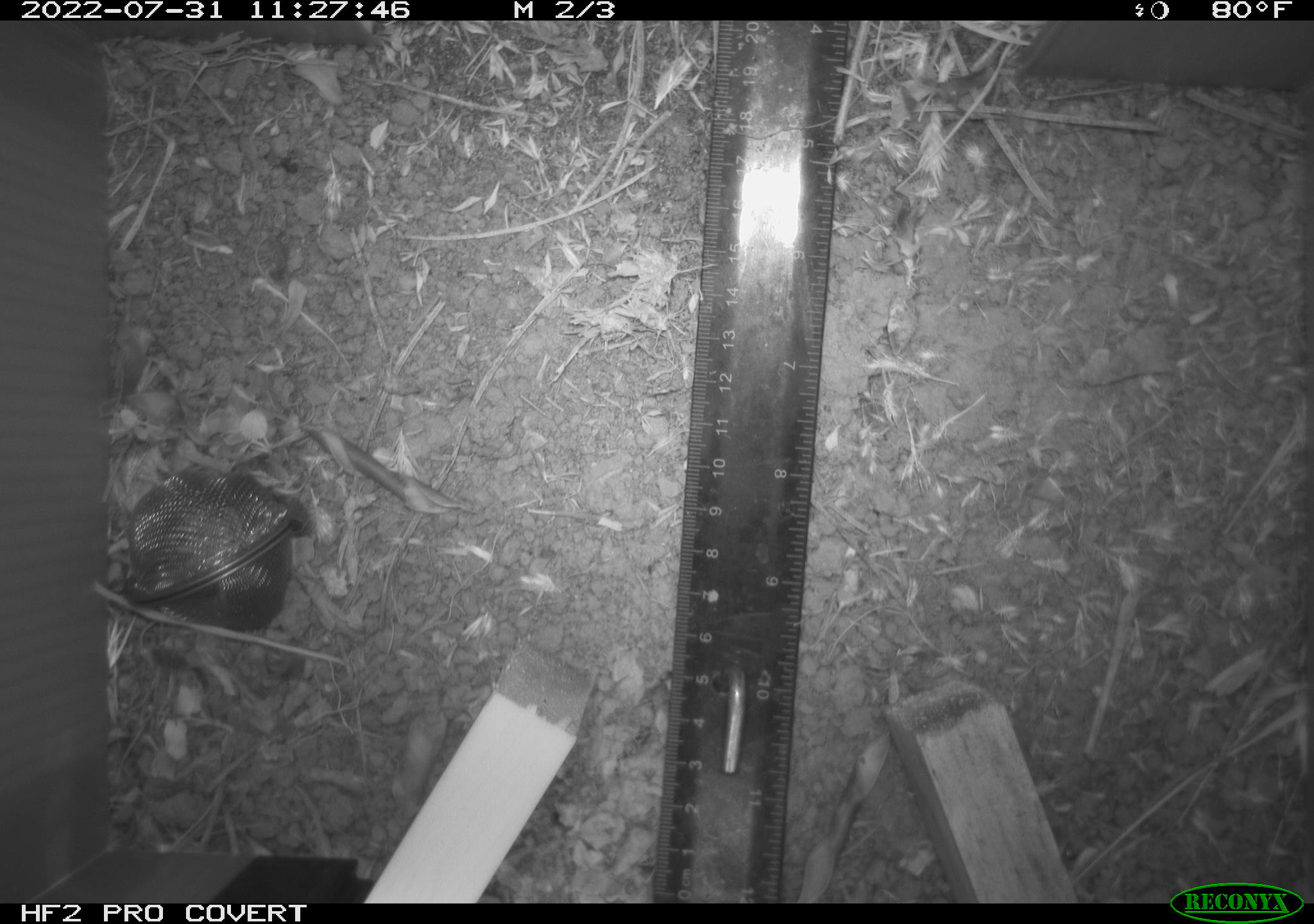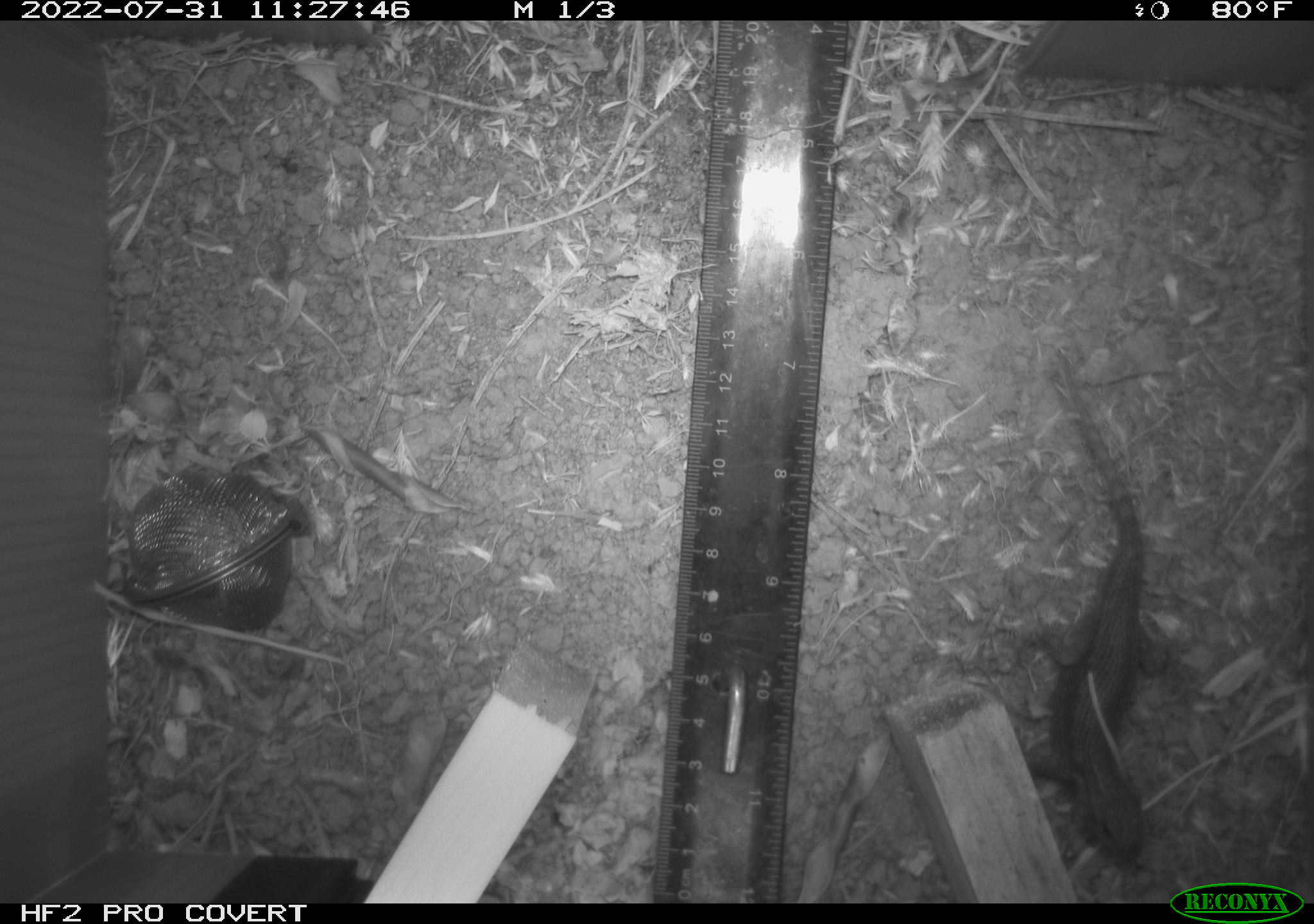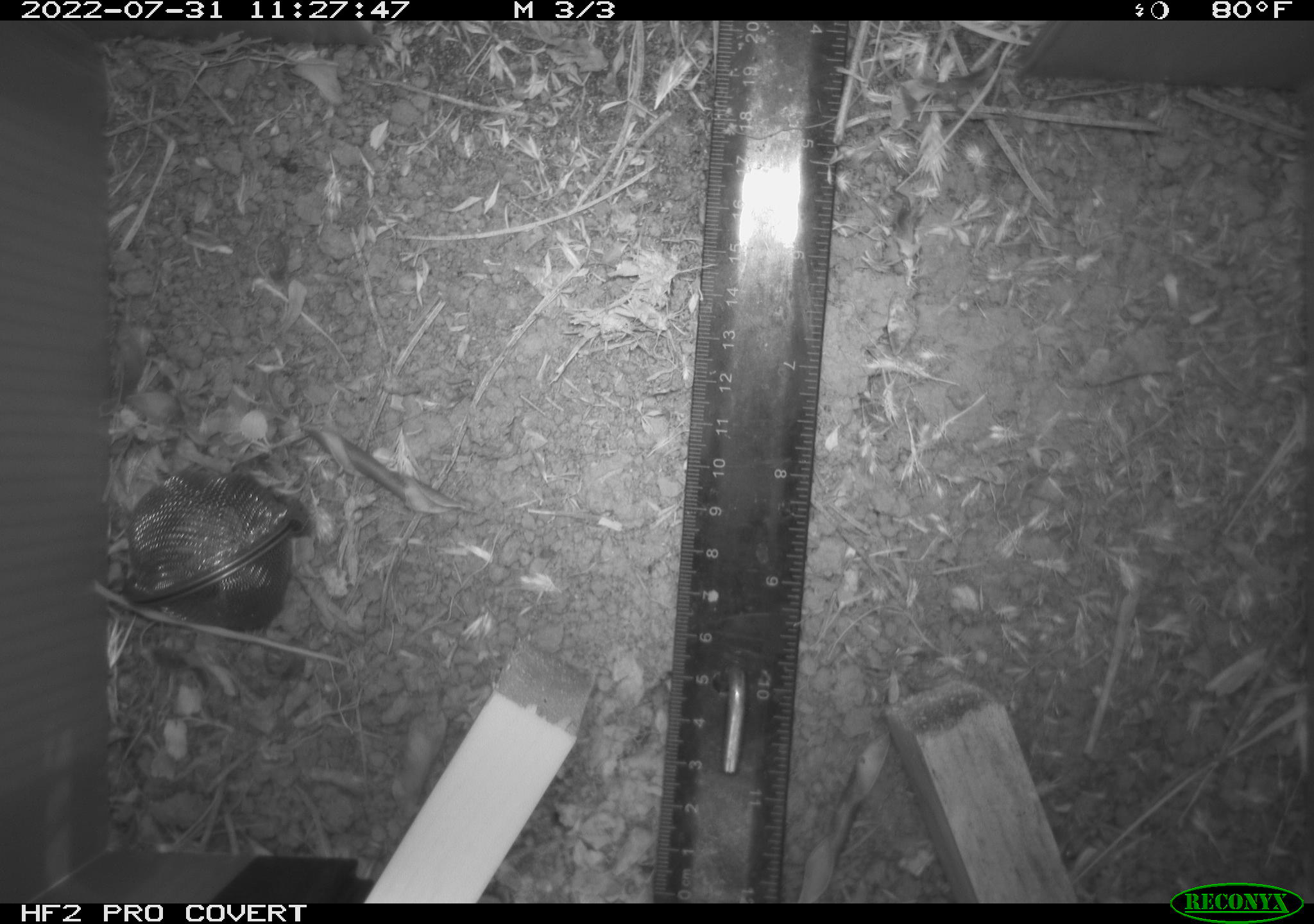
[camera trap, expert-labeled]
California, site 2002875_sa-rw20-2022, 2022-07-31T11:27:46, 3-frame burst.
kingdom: Animalia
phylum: Chordata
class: Reptilia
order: Squamata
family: Phrynosomatidae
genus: Sceloporus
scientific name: Sceloporus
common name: spiny lizards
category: sceloporus species